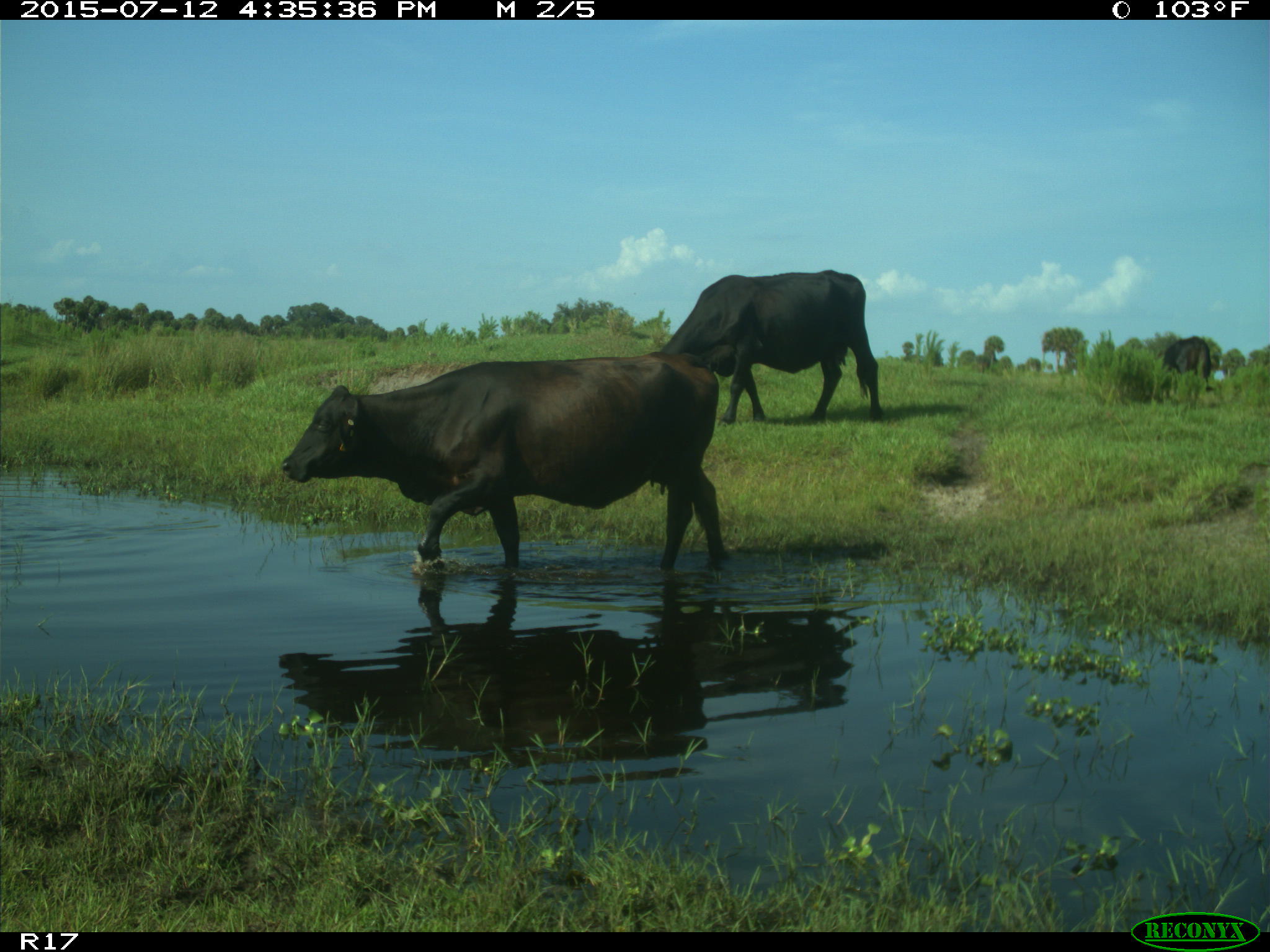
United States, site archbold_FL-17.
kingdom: Animalia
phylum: Chordata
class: Mammalia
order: Artiodactyla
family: Bovidae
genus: Bos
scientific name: Bos taurus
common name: domestic cow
Bos taurus (domestic cow).